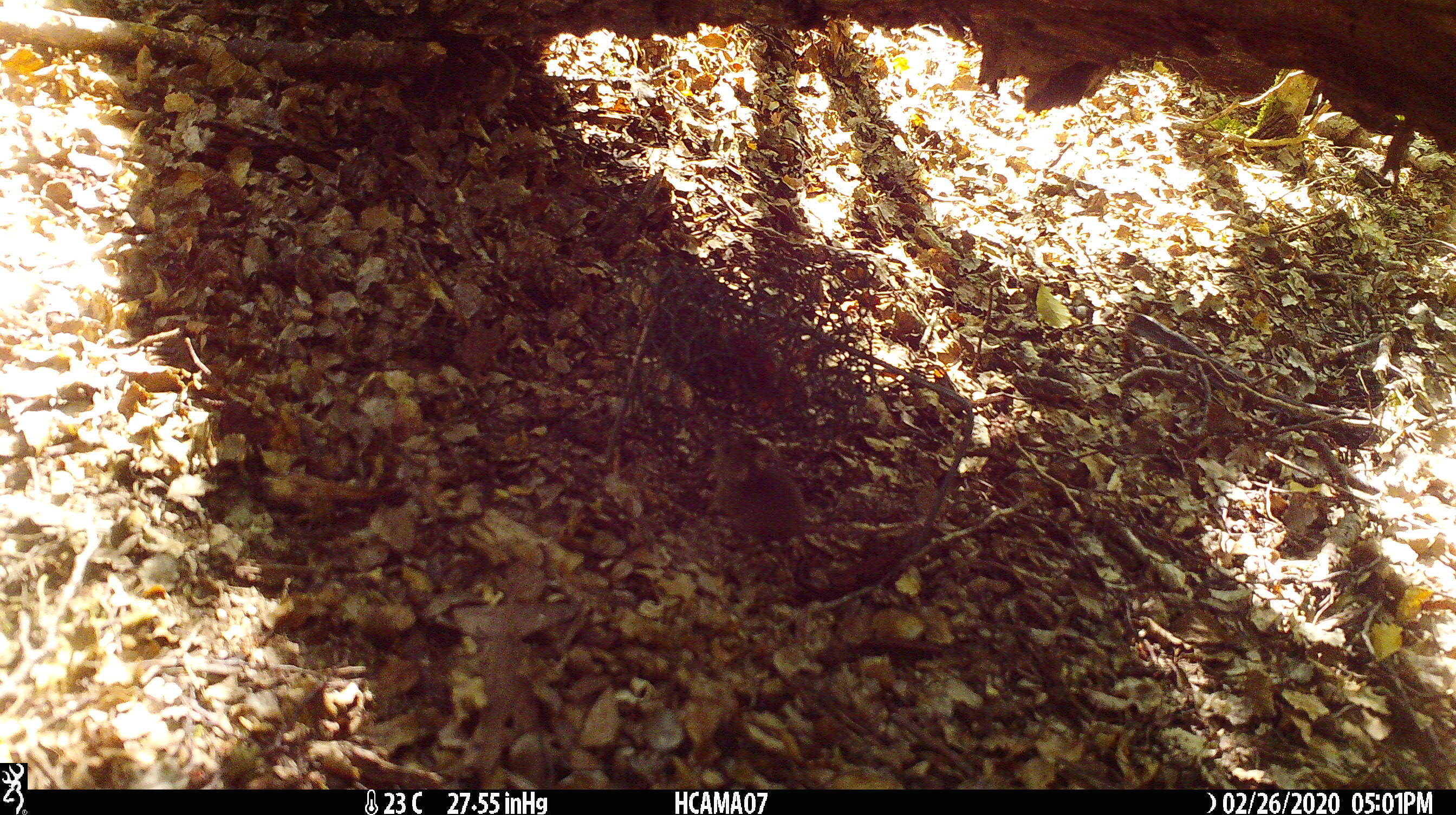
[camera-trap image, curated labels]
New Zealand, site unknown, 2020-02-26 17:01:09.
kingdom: Animalia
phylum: Chordata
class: Mammalia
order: Rodentia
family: Muridae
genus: Mus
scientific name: Mus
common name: mouse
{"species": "mouse (Mus)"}